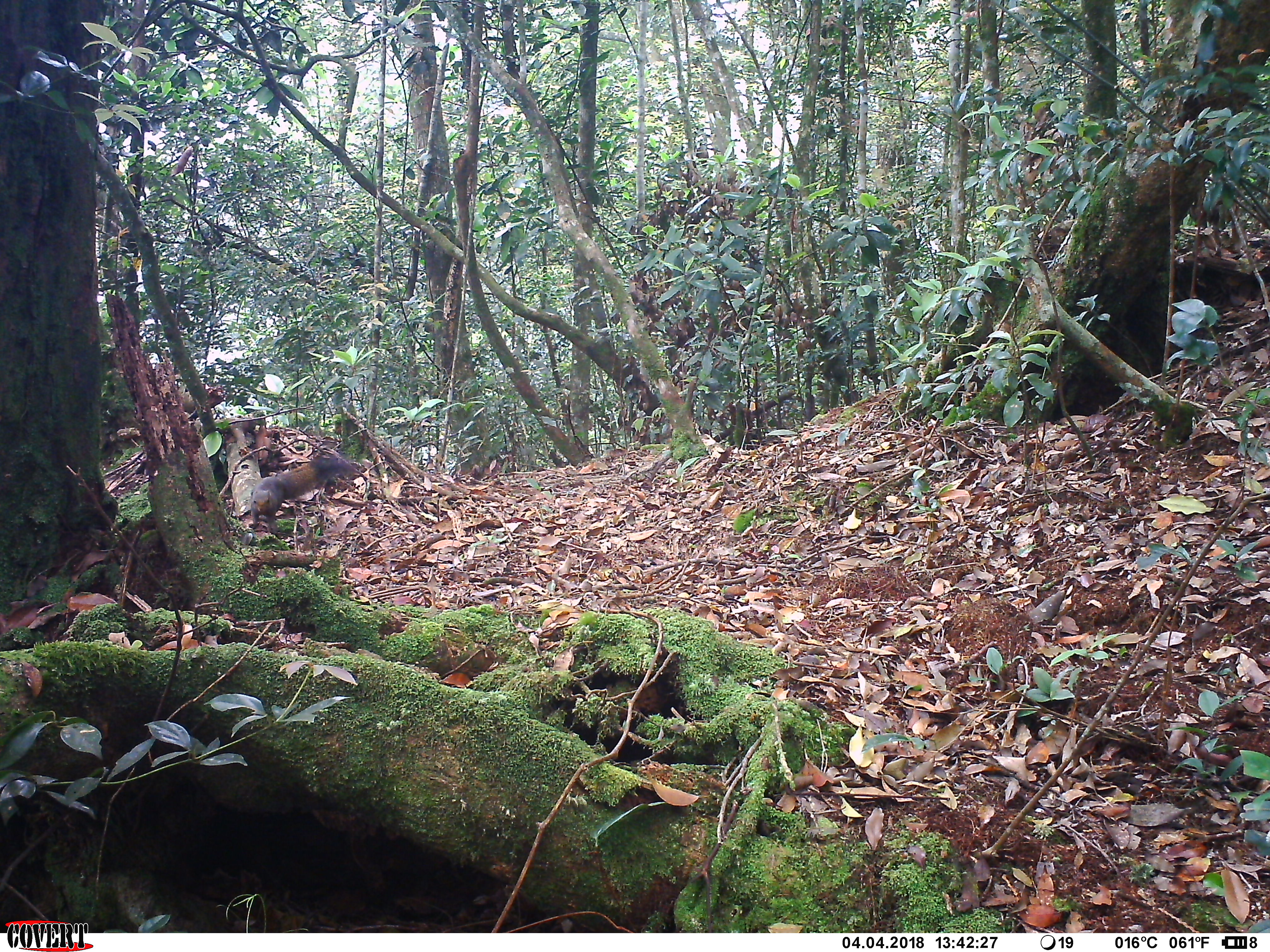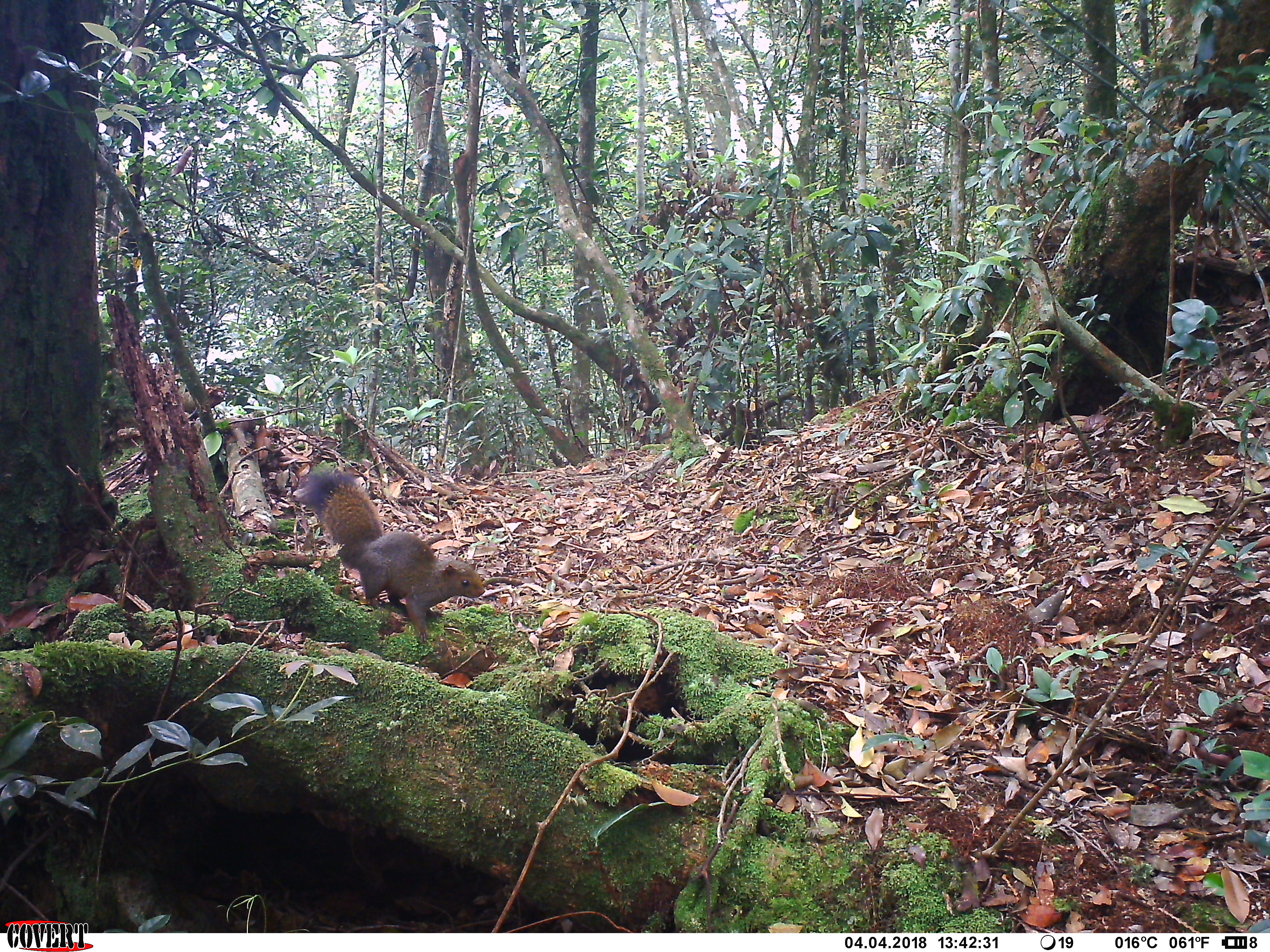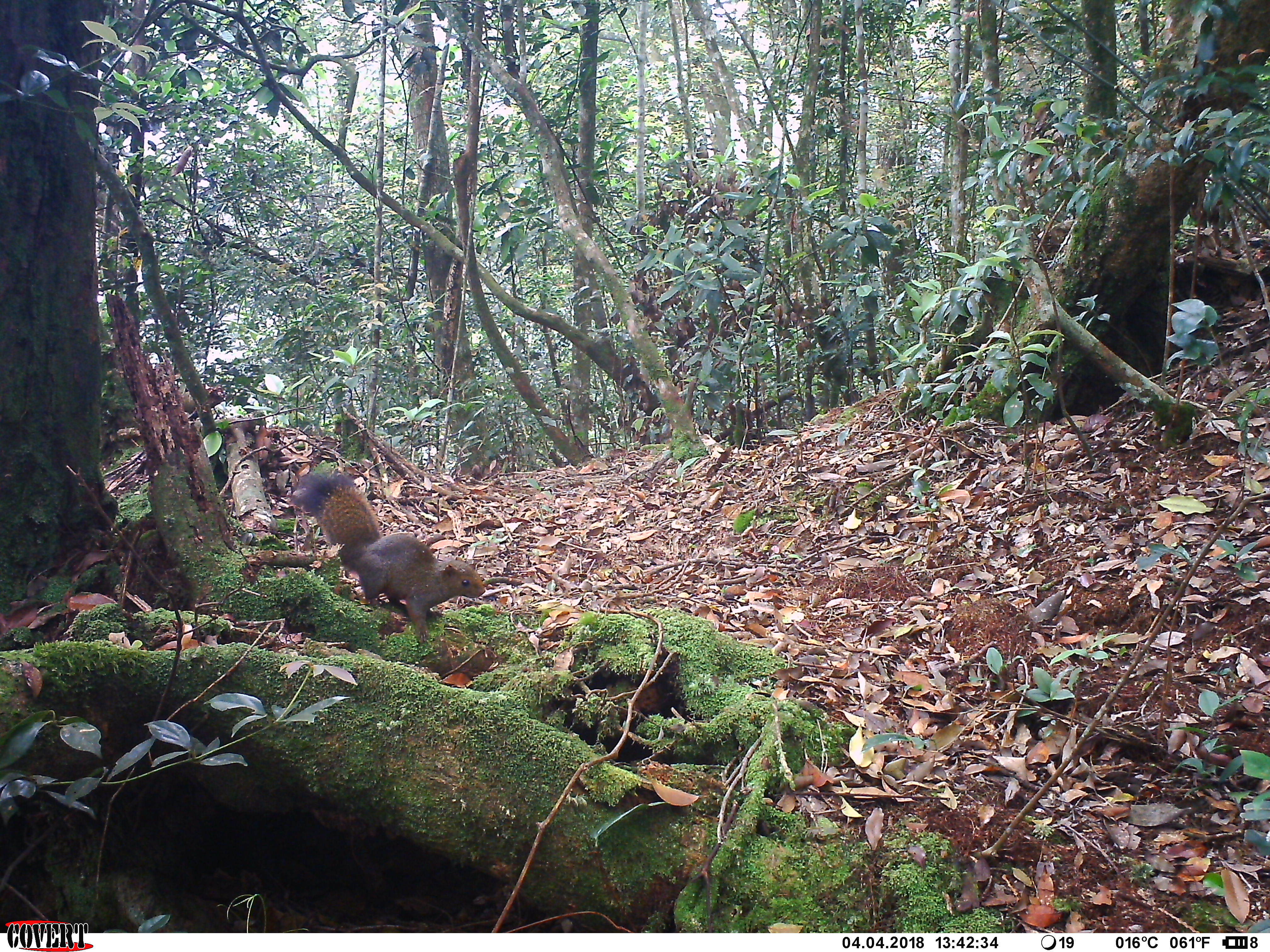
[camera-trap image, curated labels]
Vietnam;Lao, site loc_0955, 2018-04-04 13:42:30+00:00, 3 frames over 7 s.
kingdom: Animalia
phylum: Chordata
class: Mammalia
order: Rodentia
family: Sciuridae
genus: Sciurus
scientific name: Sciurus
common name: squirrel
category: unidentified squirrel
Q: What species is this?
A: Unidentified squirrel (squirrel) (Sciurus).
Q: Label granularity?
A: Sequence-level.